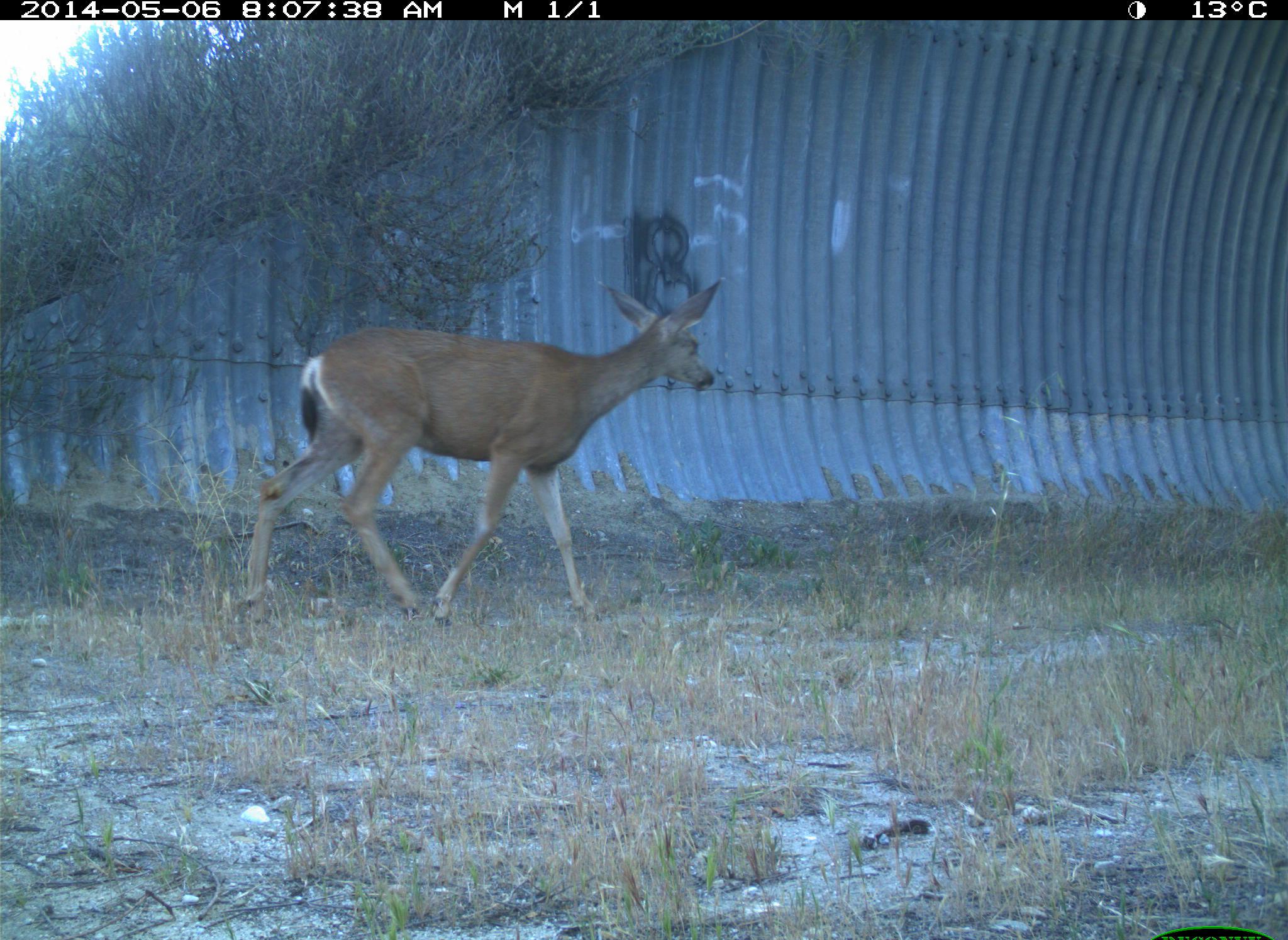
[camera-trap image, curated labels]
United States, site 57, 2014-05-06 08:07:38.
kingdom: Animalia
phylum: Chordata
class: Mammalia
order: Artiodactyla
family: Cervidae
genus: Odocoileus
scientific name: Odocoileus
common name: deer